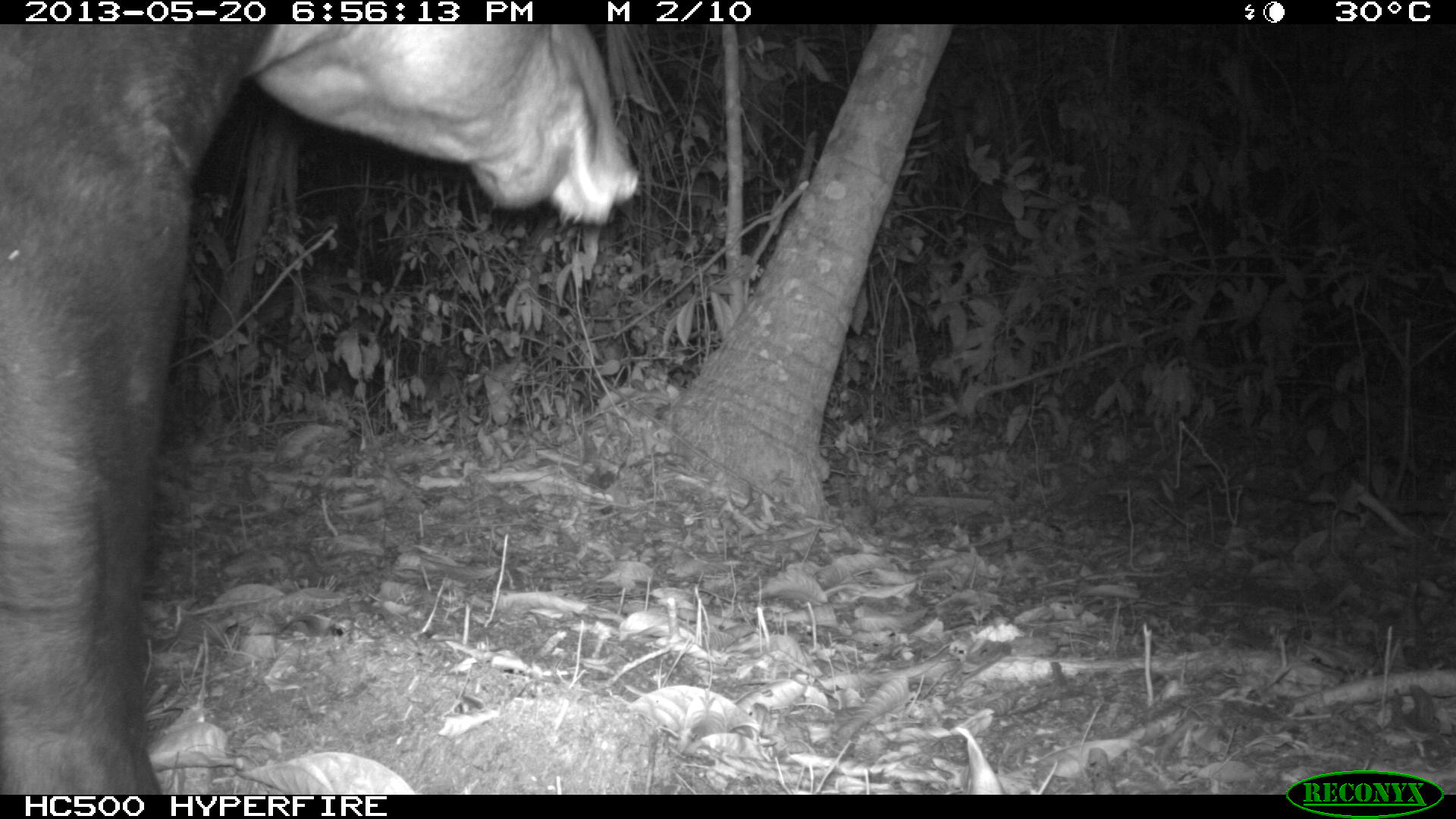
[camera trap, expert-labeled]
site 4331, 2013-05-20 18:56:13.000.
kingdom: Animalia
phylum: Chordata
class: Mammalia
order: Perissodactyla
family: Tapiridae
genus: Tapirus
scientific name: Tapirus bairdii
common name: baird's tapir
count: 1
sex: male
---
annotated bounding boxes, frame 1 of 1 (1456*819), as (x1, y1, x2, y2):
tapirus bairdii: (0, 20, 639, 791)